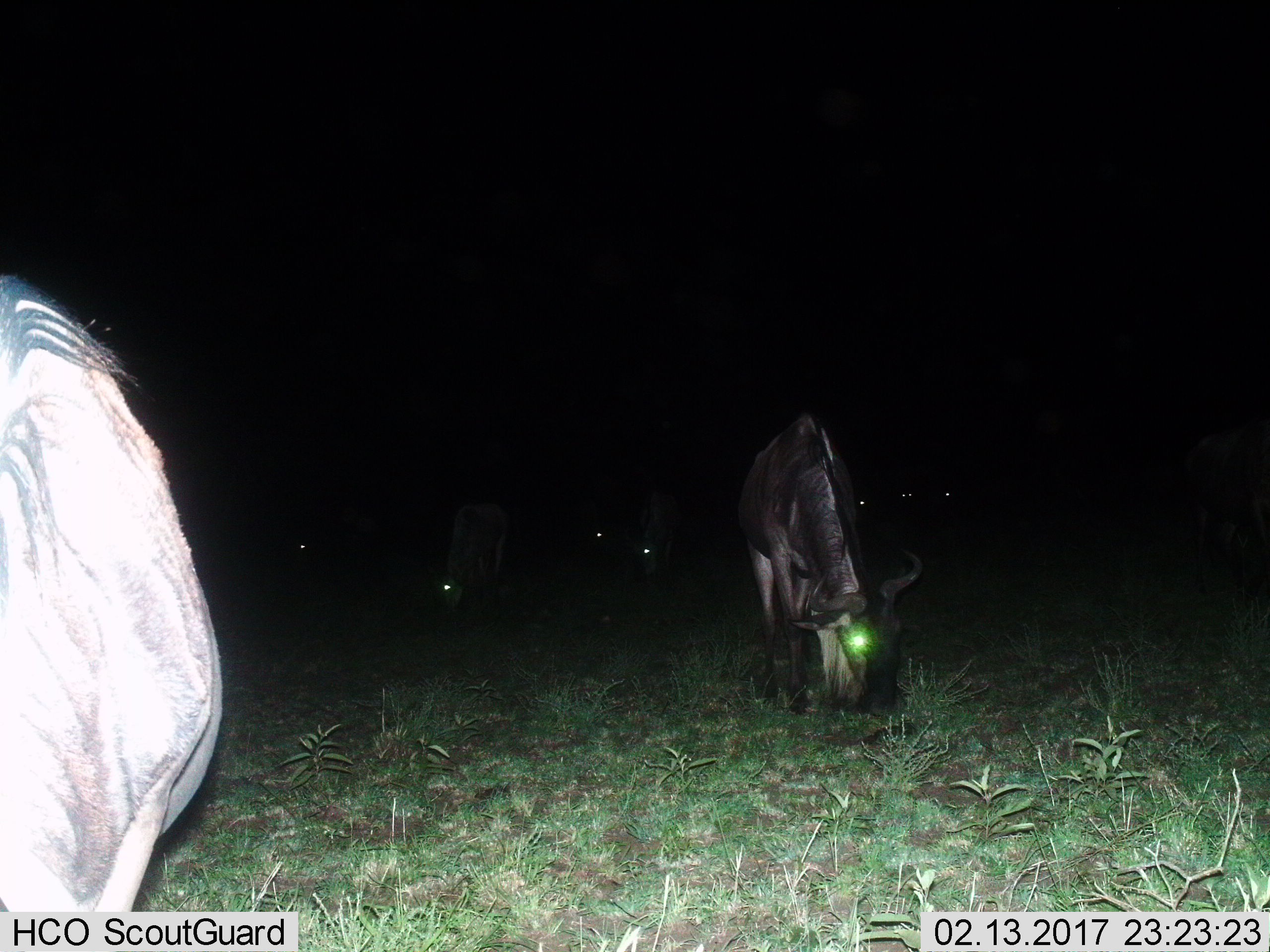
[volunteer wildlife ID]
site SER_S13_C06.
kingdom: Animalia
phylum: Chordata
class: Mammalia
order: Artiodactyla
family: Bovidae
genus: Connochaetes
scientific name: Connochaetes taurinus taurinus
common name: blue wildebeest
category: wildebeestblue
Wildebeestblue (blue wildebeest) (Connochaetes taurinus taurinus), count 9. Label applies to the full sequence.